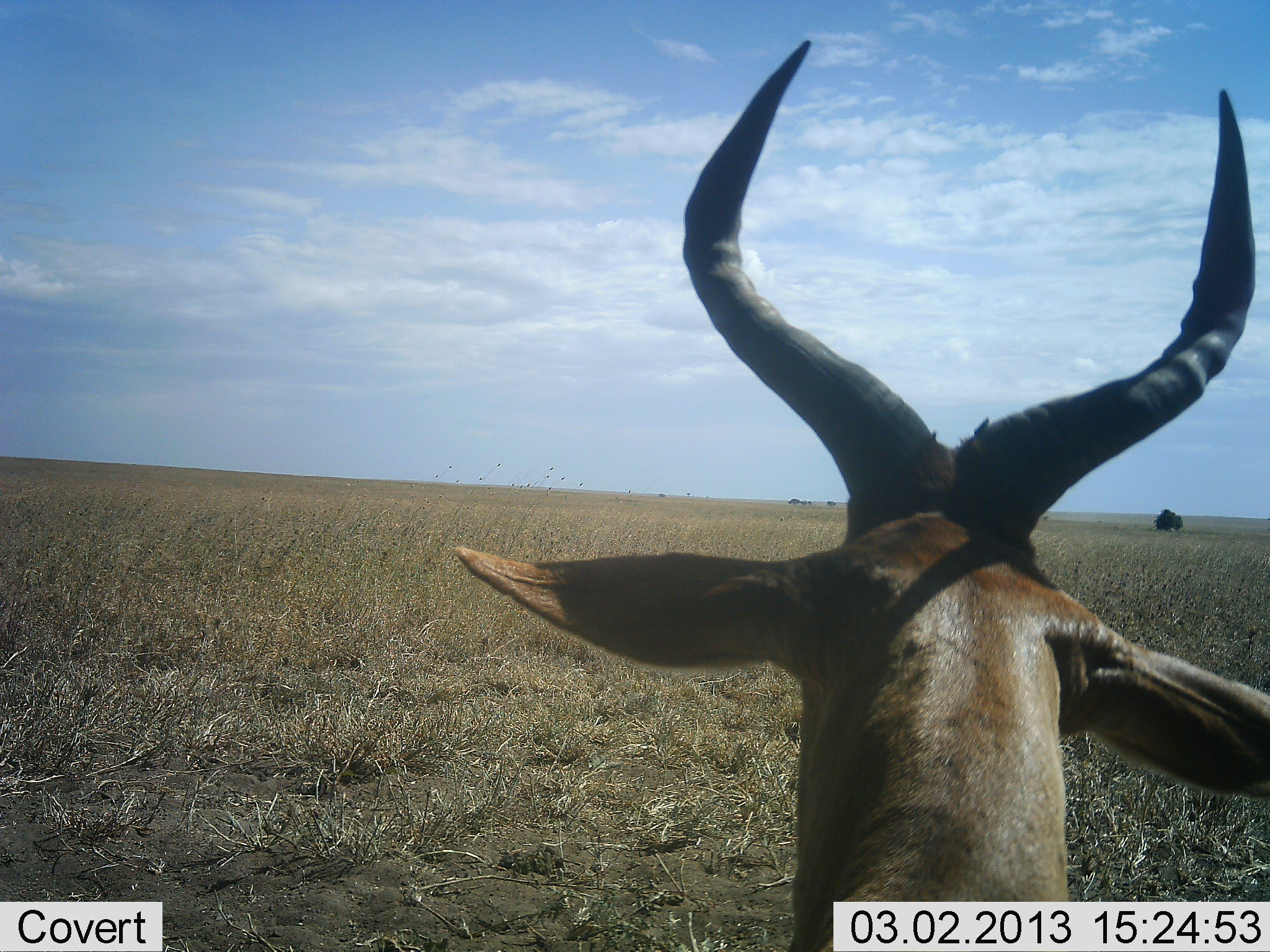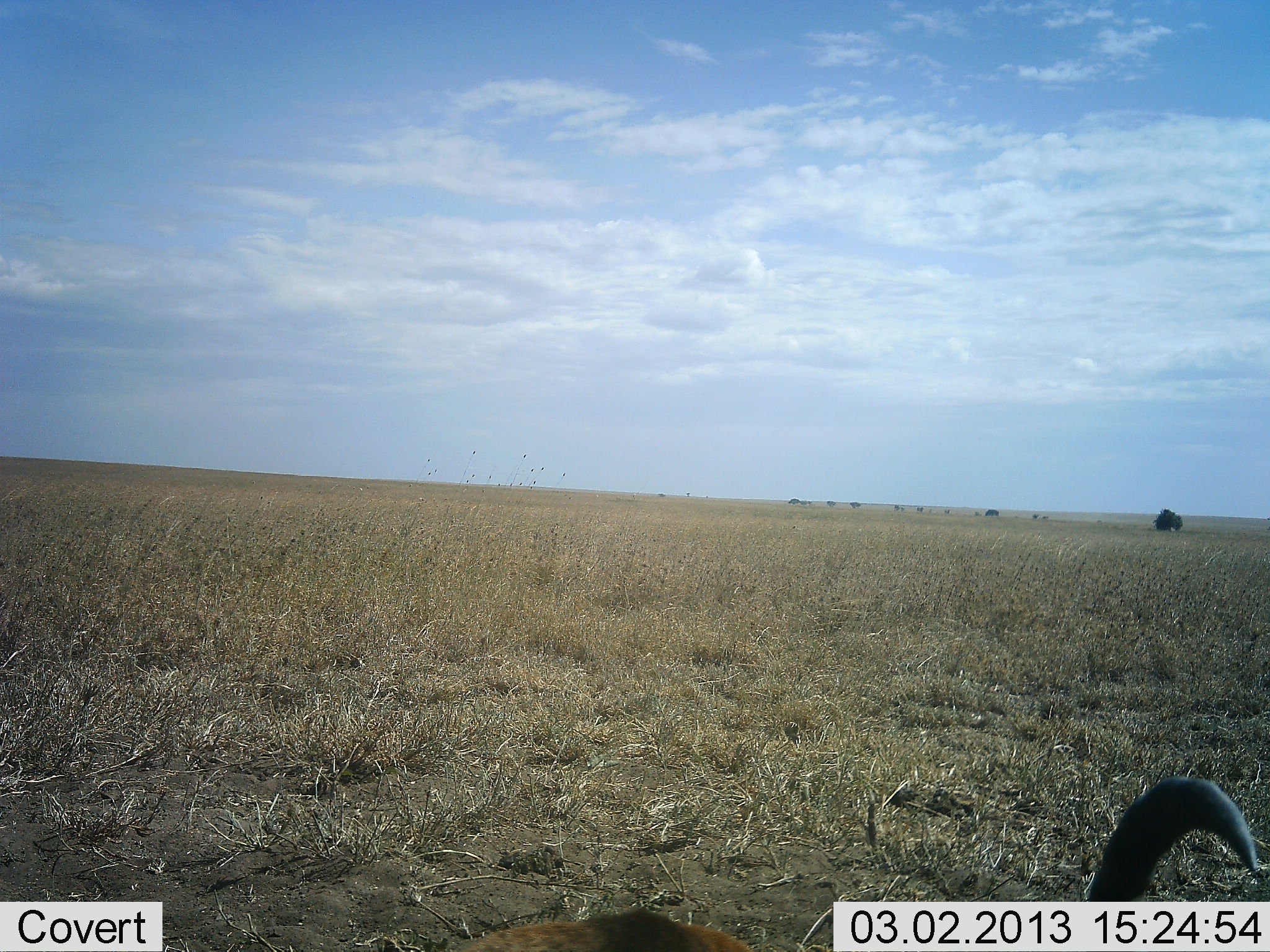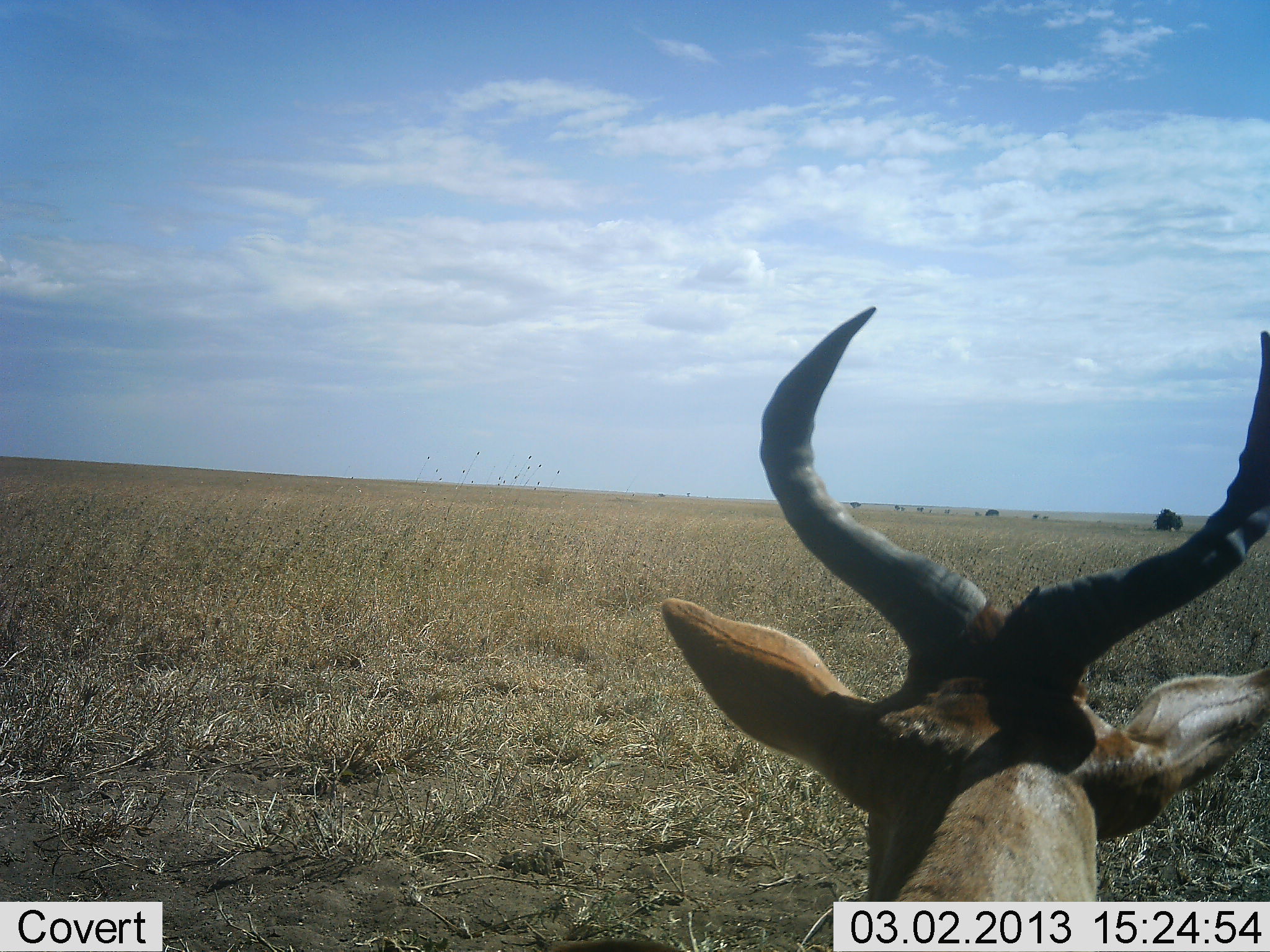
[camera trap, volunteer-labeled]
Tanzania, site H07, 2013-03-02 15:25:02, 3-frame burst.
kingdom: Animalia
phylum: Chordata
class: Mammalia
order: Artiodactyla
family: Bovidae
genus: Alcelaphus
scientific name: Alcelaphus buselaphus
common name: hartebeest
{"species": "hartebeest (Alcelaphus buselaphus)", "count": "1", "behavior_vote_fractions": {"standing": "43%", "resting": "29%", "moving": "14%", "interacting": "0%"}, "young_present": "0%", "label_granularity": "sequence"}